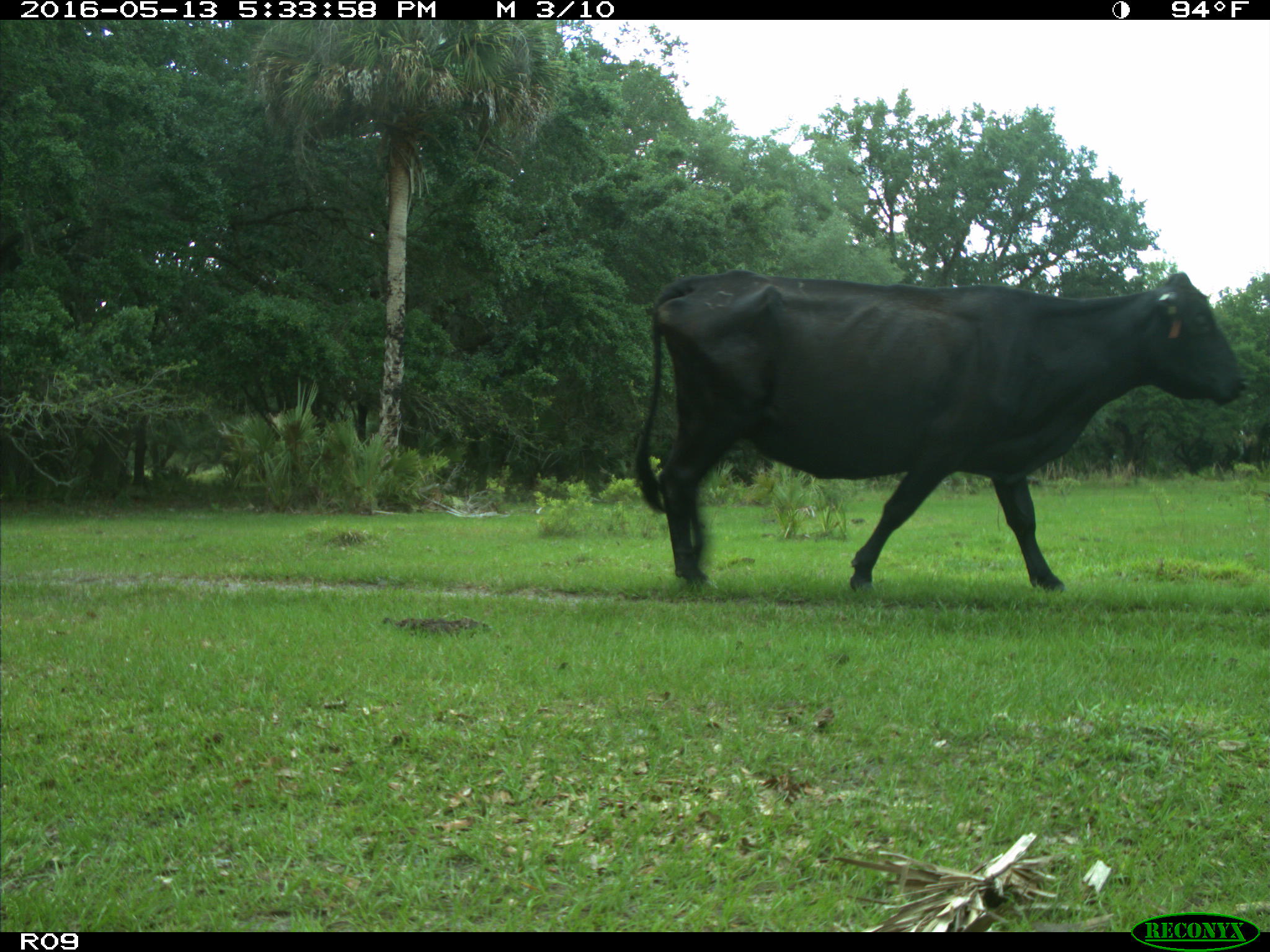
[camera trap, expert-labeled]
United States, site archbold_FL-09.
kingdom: Animalia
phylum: Chordata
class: Mammalia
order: Artiodactyla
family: Bovidae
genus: Bos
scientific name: Bos taurus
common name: domestic cow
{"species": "Bos taurus (domestic cow)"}